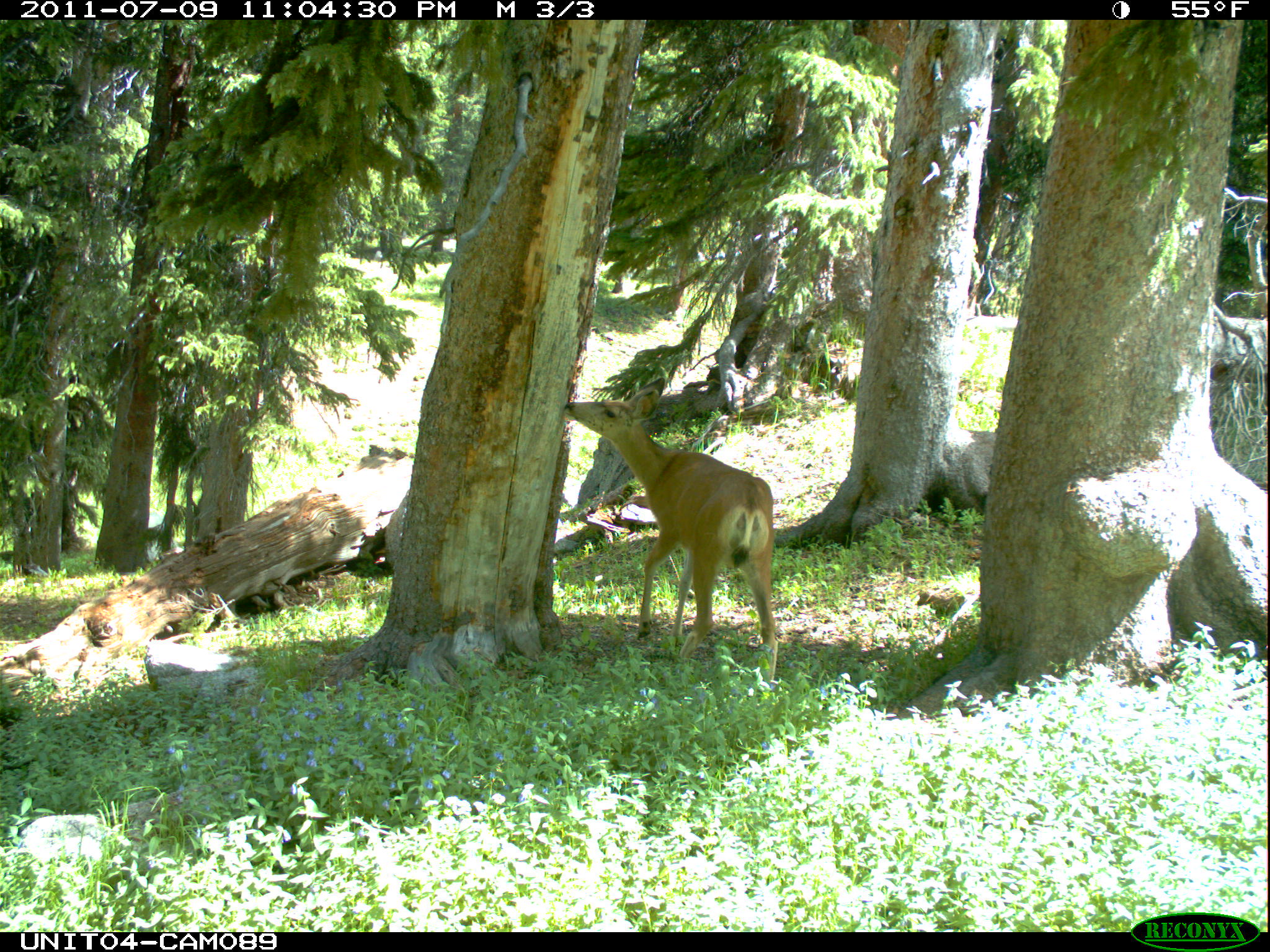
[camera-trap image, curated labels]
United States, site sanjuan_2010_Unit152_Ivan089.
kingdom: Animalia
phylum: Chordata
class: Mammalia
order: Artiodactyla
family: Cervidae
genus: Odocoileus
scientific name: Odocoileus hemionus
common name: mule deer